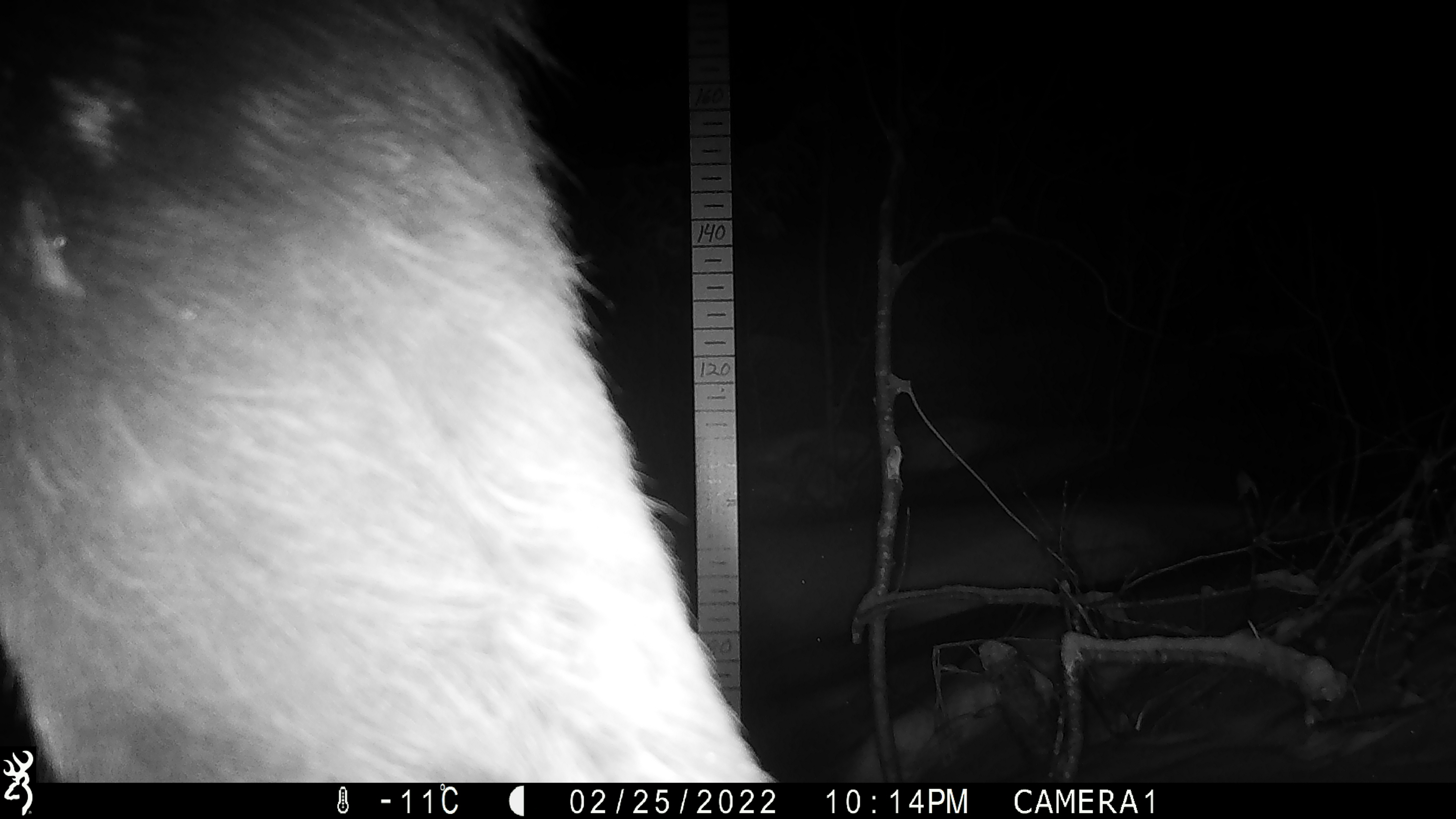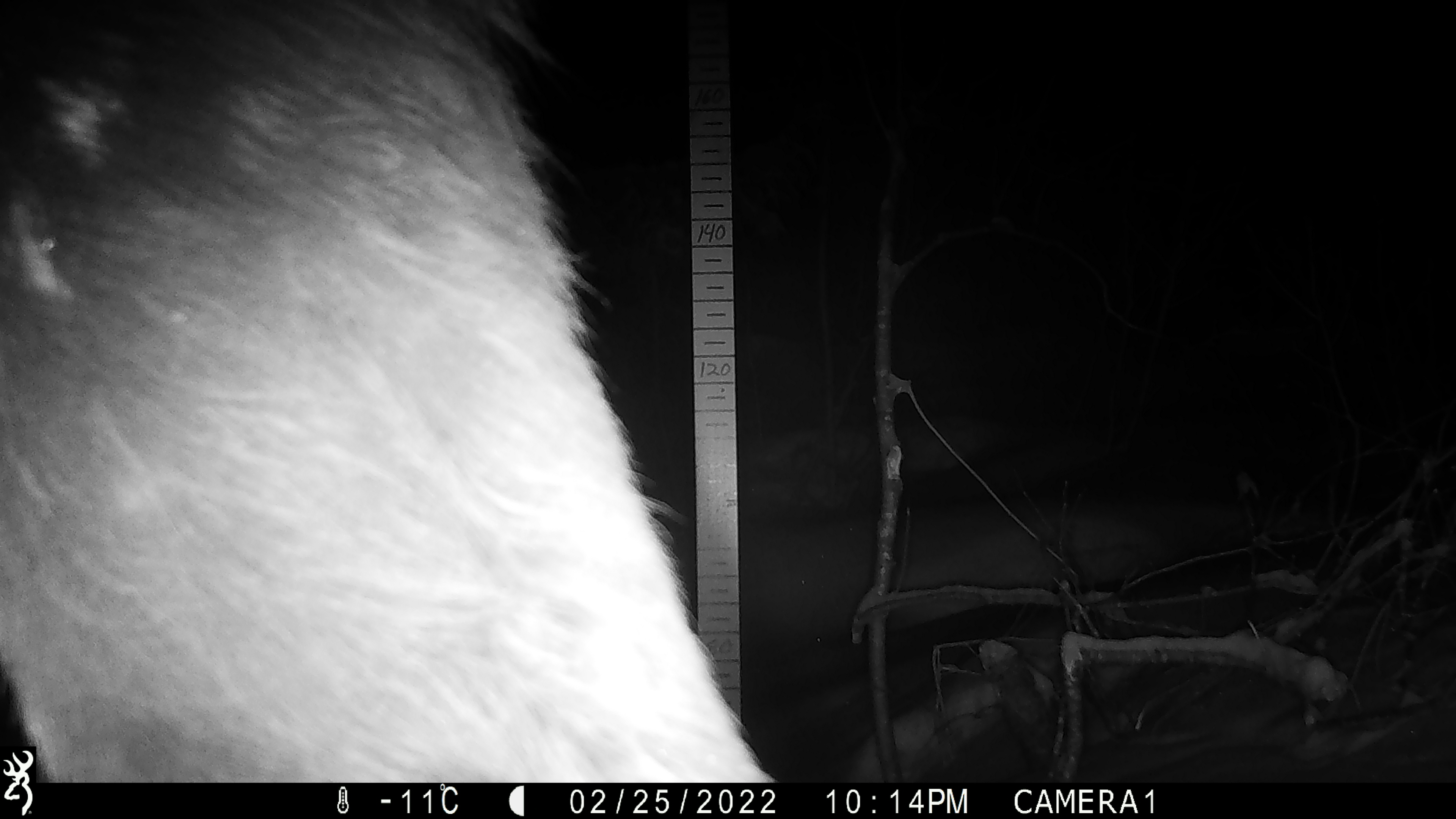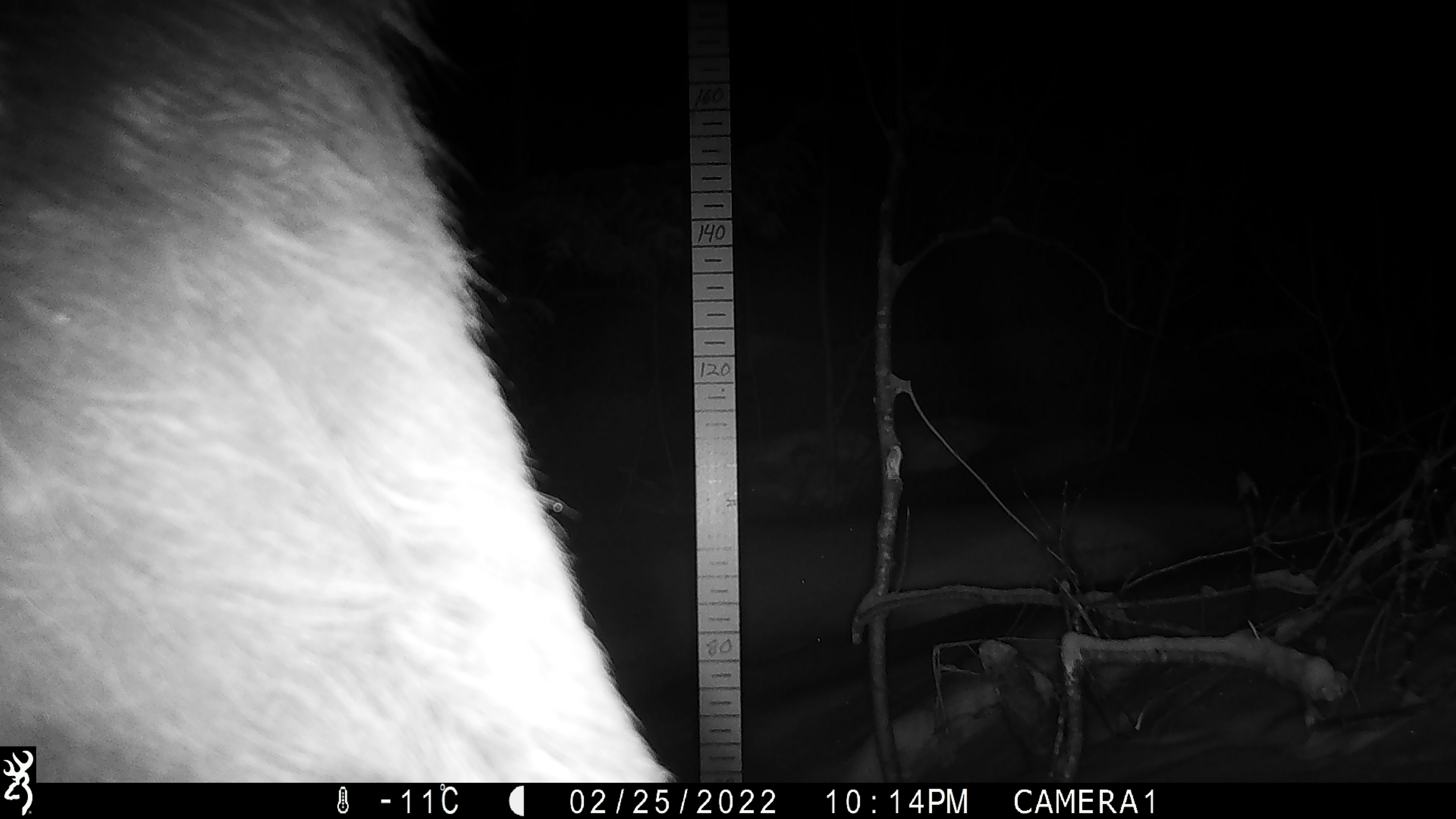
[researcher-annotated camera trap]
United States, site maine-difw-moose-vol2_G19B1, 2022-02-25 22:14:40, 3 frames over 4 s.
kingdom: Animalia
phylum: Chordata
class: Mammalia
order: Artiodactyla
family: Cervidae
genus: Alces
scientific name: Alces alces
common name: moose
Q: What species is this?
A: Moose (Alces alces).